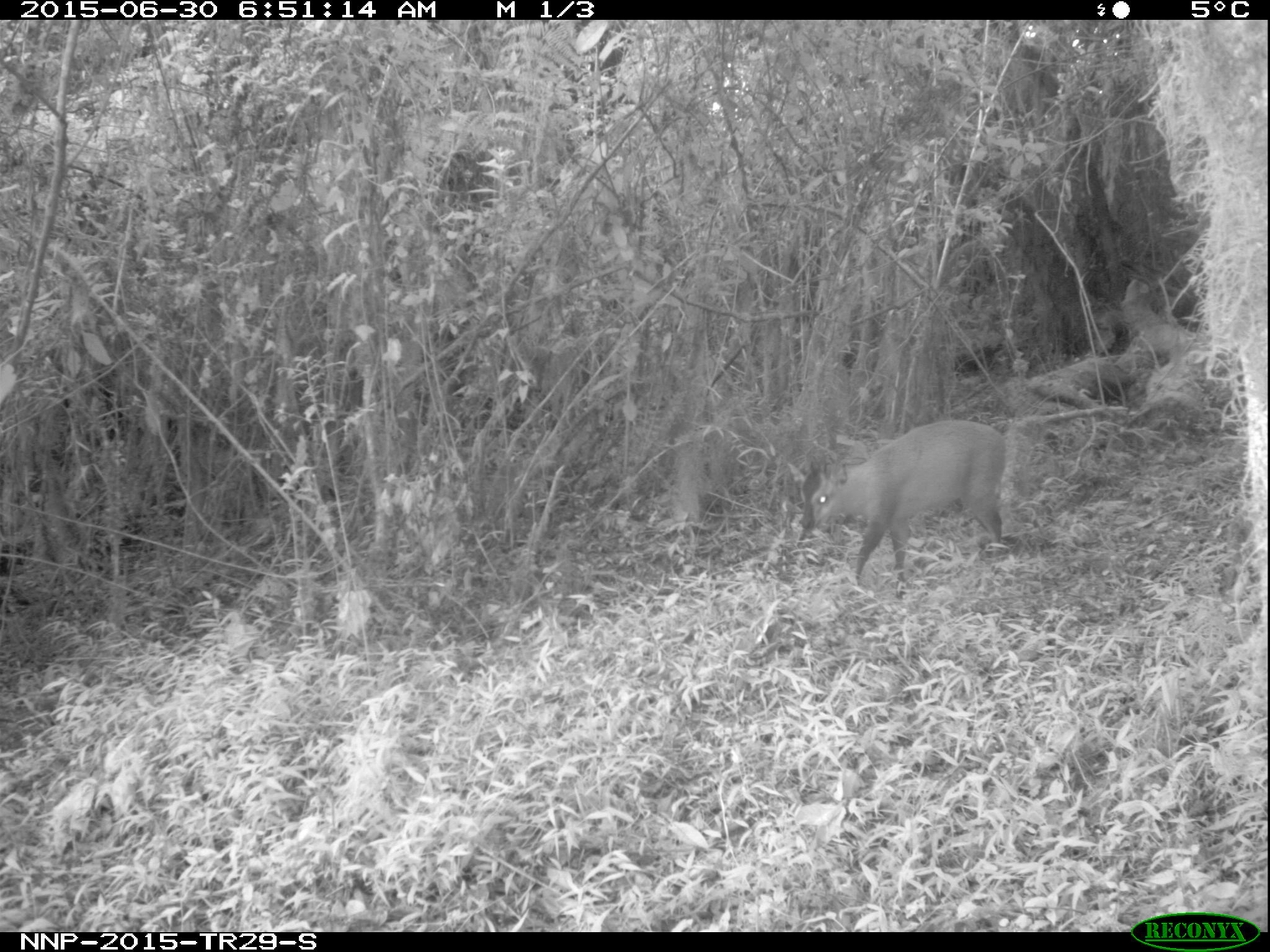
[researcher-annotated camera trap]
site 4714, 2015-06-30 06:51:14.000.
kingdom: Animalia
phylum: Chordata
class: Mammalia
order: Artiodactyla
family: Bovidae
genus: Cephalophus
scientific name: Cephalophus nigrifrons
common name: black-fronted duiker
Cephalophus nigrifrons (black-fronted duiker), count 1.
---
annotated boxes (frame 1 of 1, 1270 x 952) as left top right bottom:
cephalophus nigrifrons: 785 418 1006 599